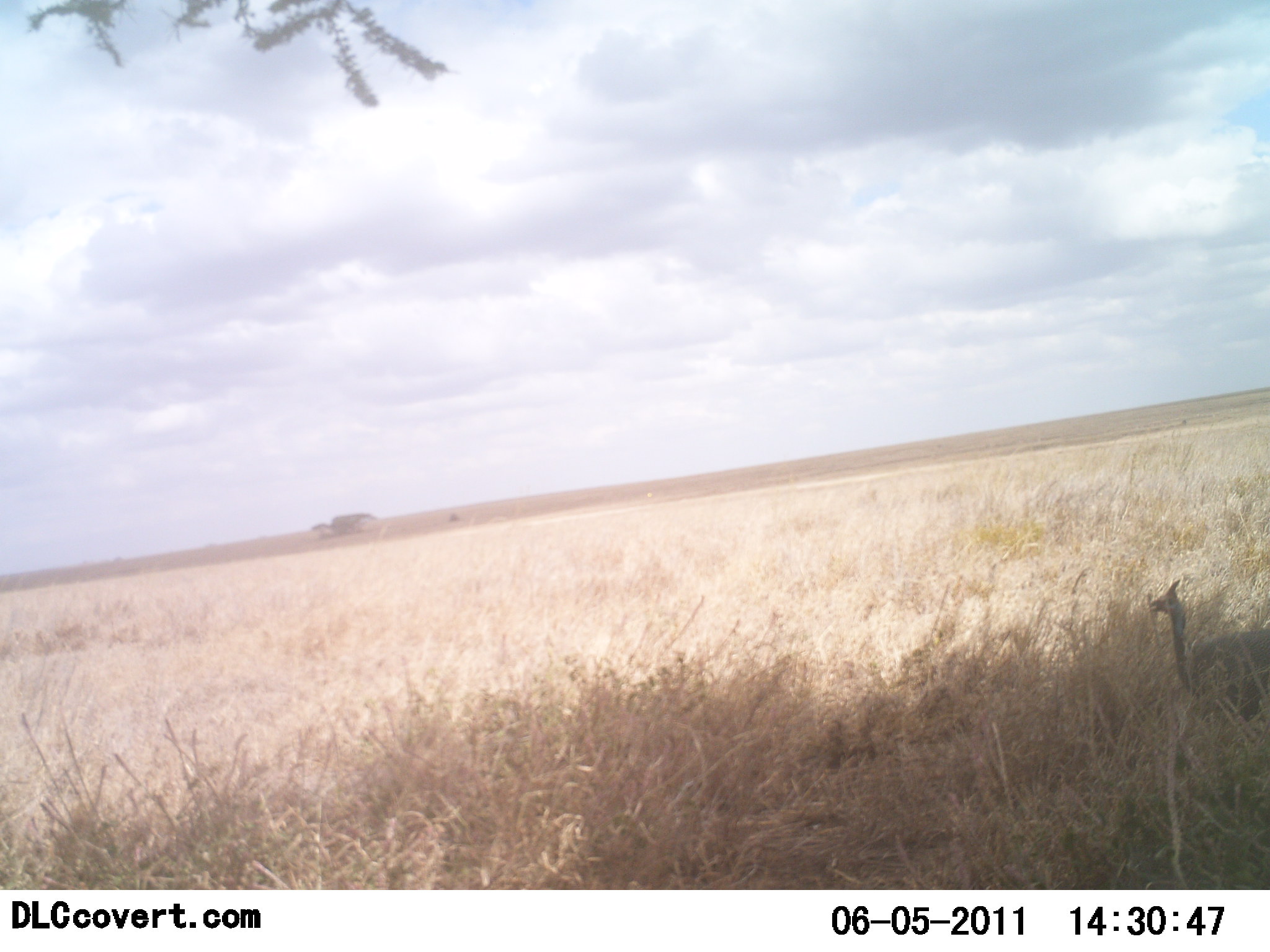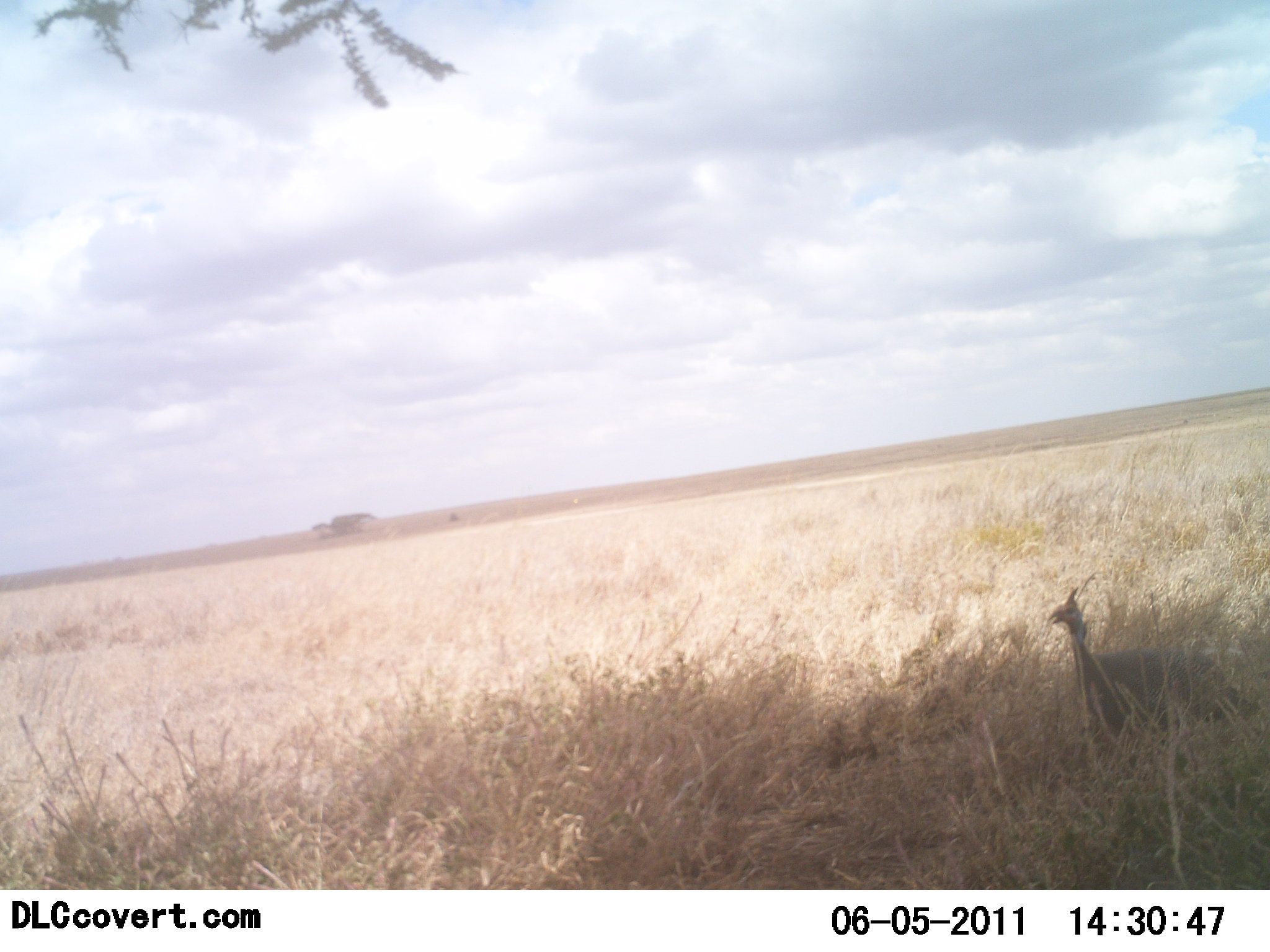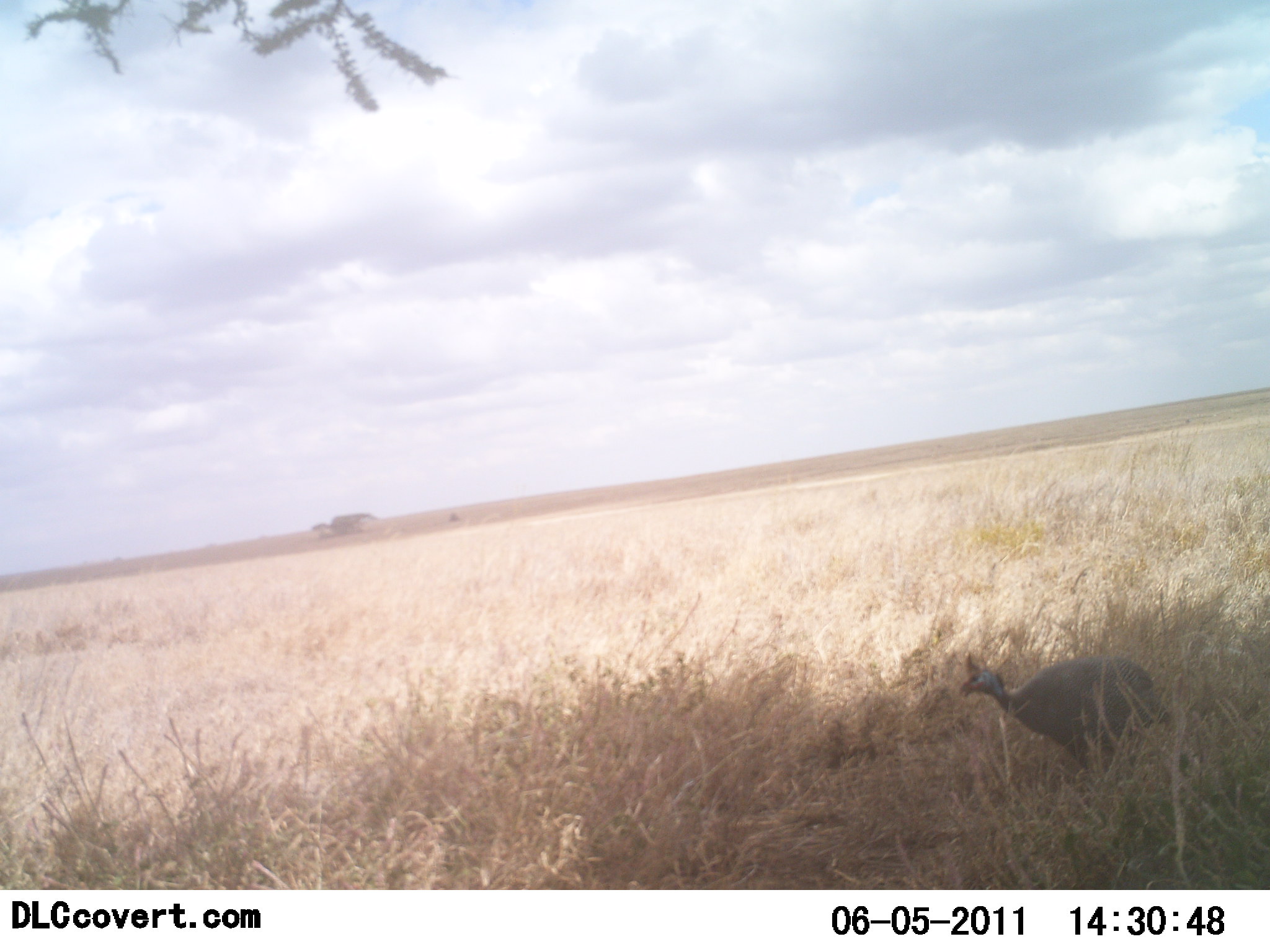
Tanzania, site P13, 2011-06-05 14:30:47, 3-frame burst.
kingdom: Animalia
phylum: Chordata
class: Aves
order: Galliformes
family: Numididae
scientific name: Numididae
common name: guinea fowl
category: guineafowl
Guineafowl (guinea fowl) (Numididae), count 1. Behavior (volunteer vote fractions): standing 9%, resting 0%, moving 100%, interacting 0%. Young present (vote fraction): 0%. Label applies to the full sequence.